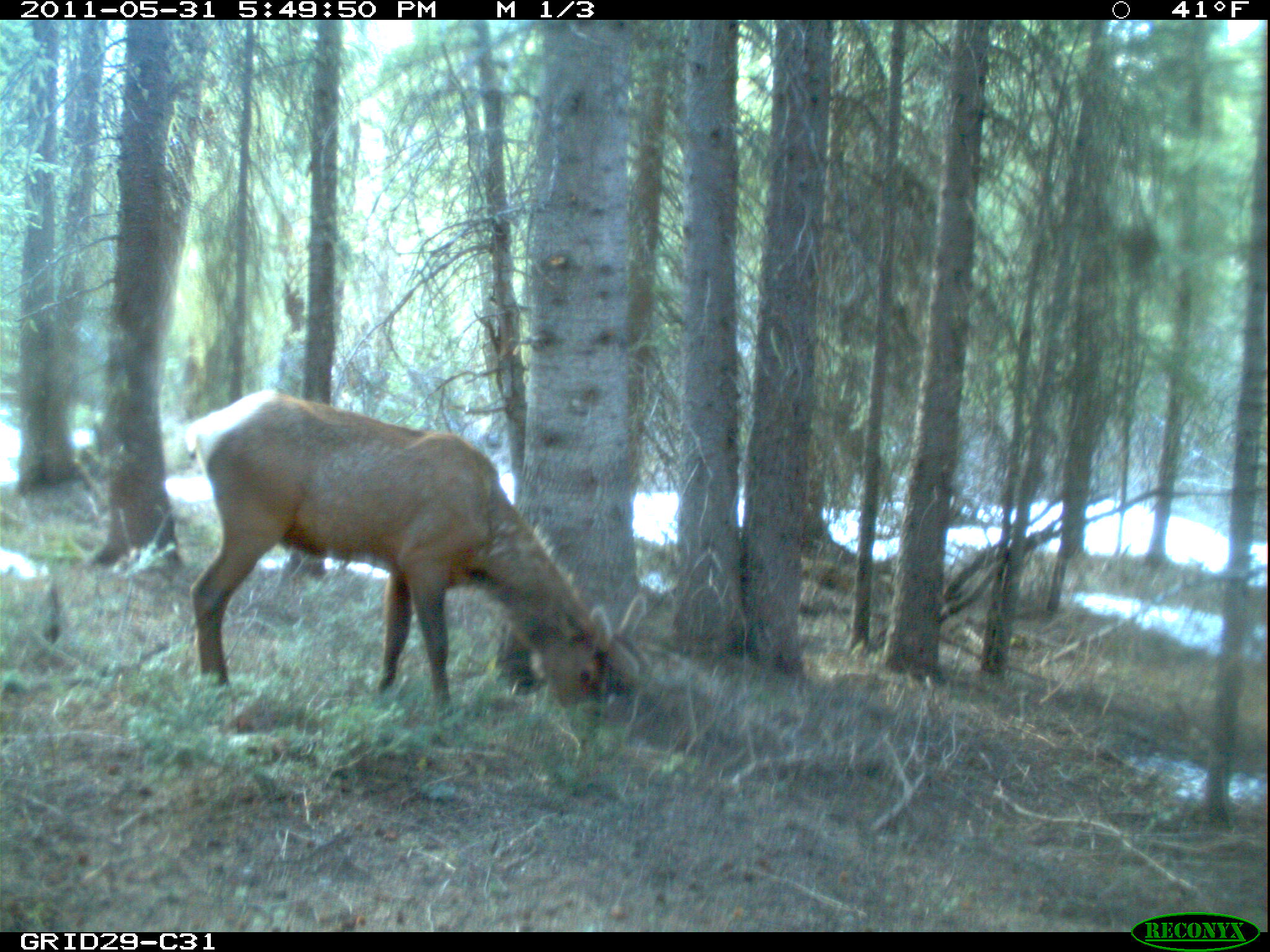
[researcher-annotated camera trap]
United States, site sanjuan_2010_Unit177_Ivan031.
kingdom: Animalia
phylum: Chordata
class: Mammalia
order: Artiodactyla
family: Cervidae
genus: Cervus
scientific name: Cervus elaphus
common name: red deer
Cervus elaphus (red deer).